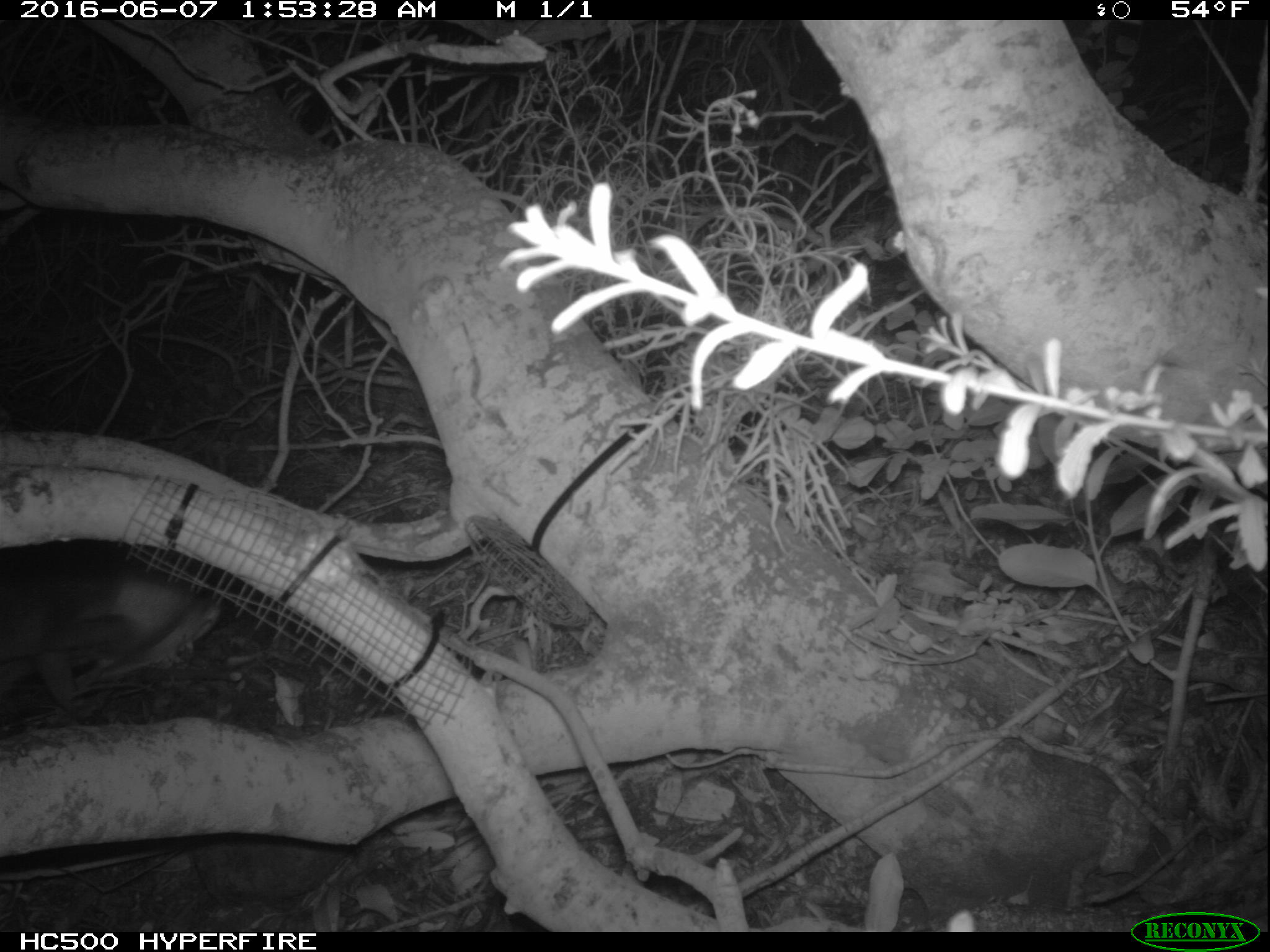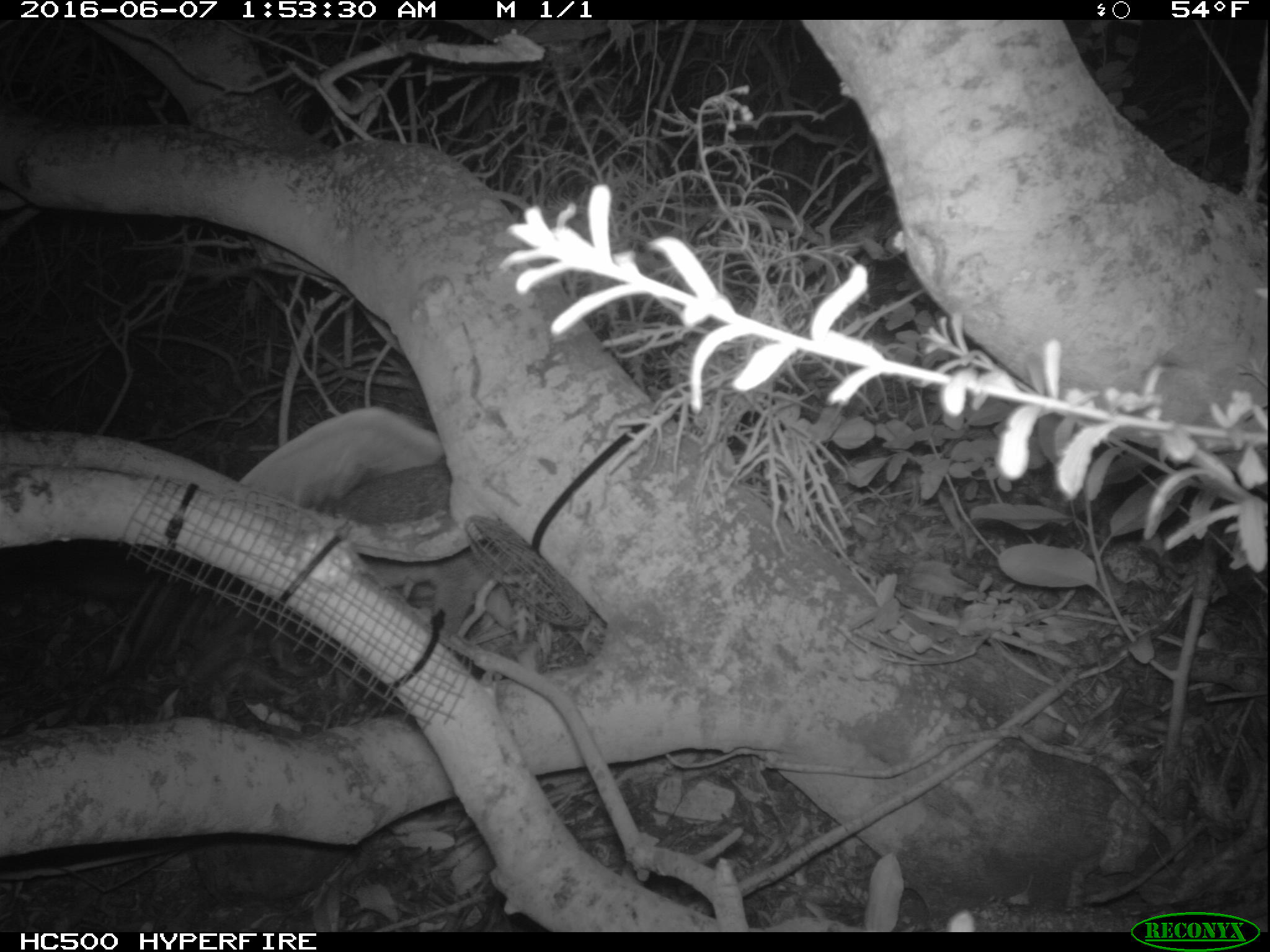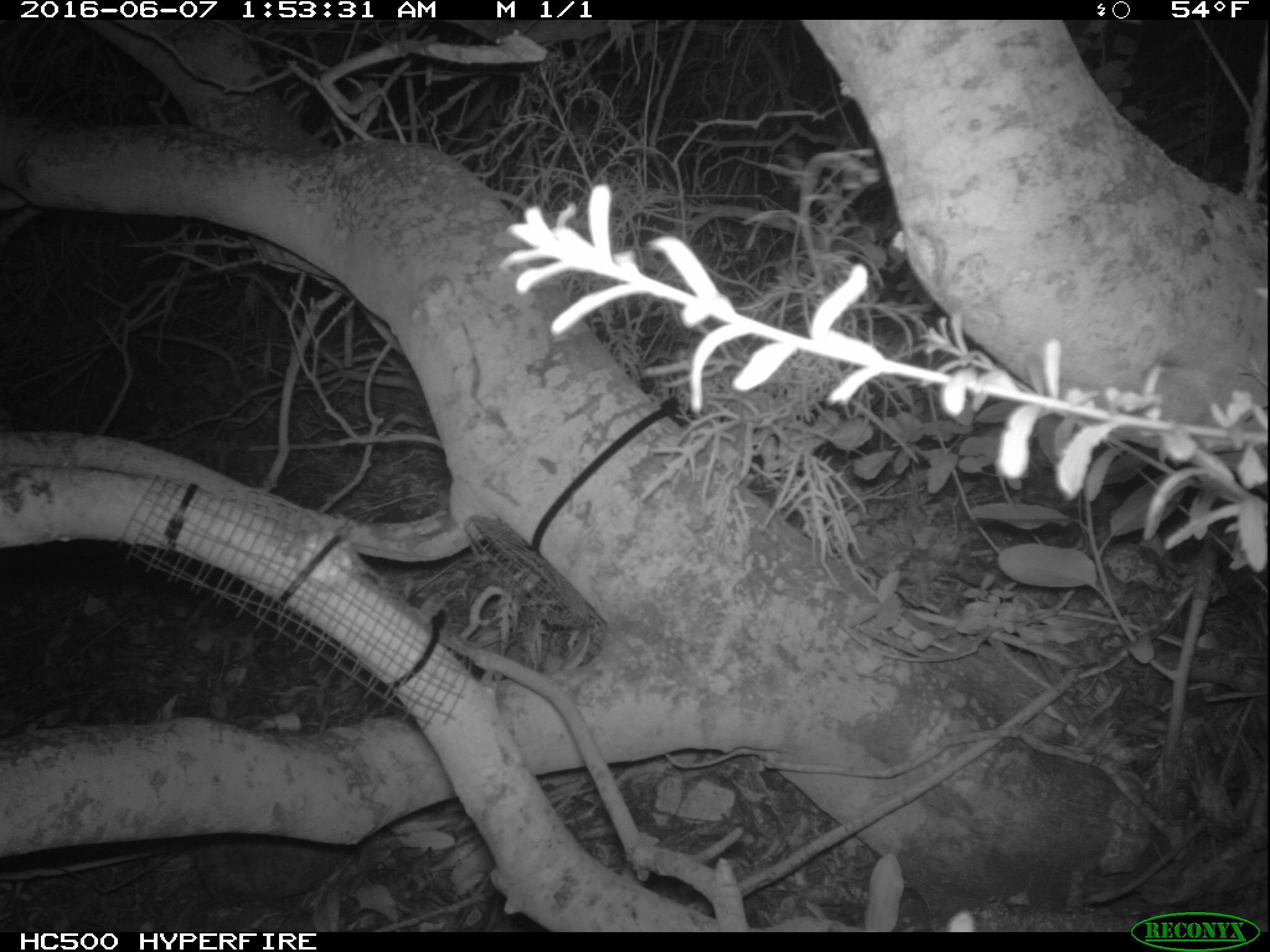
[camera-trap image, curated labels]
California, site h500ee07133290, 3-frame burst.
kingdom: Animalia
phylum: Chordata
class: Mammalia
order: Carnivora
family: Canidae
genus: Urocyon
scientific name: Urocyon littoralis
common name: island fox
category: fox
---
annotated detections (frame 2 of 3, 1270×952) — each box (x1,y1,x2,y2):
fox: (241,405,521,685)